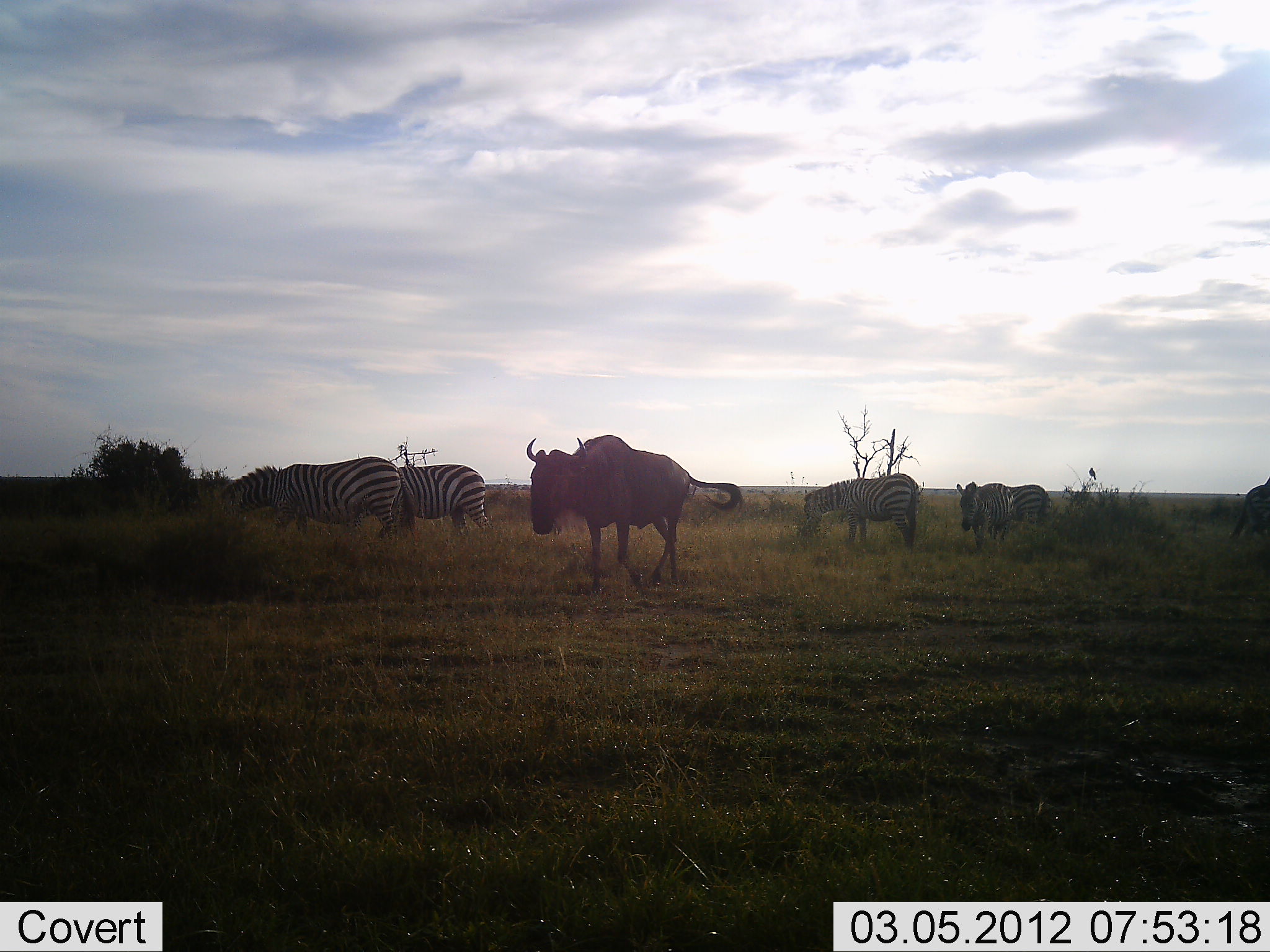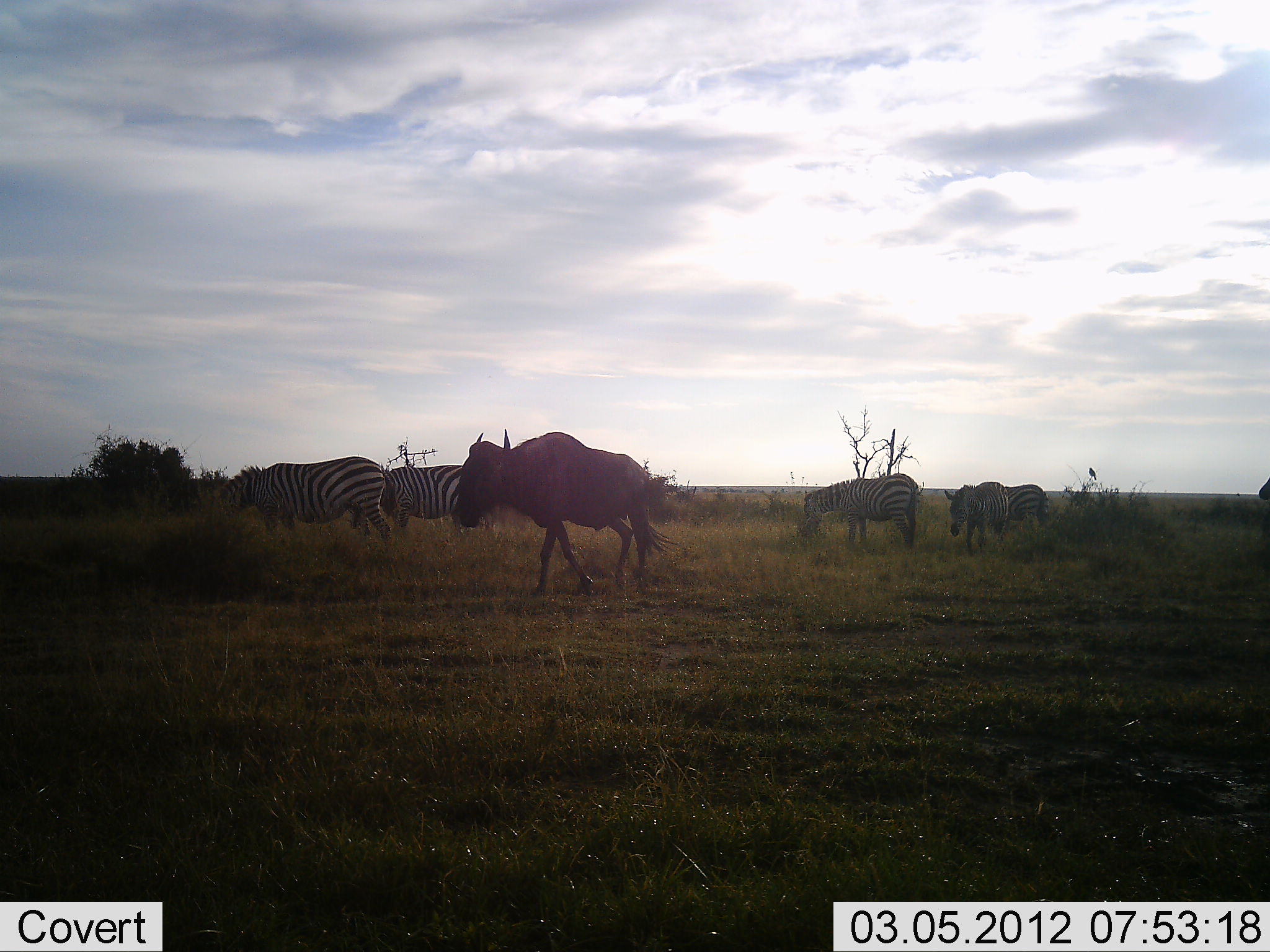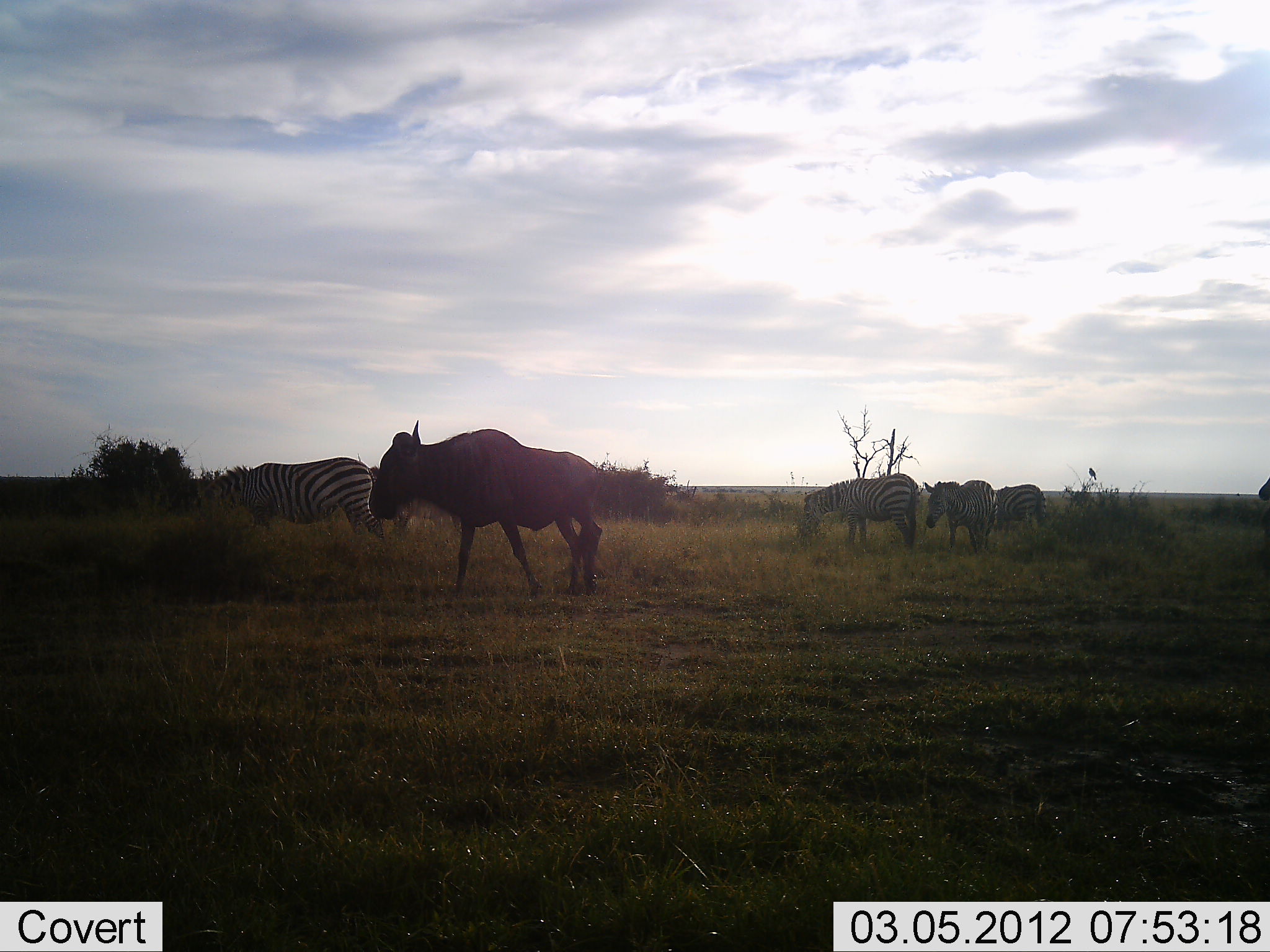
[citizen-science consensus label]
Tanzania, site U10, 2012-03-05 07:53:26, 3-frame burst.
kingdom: Animalia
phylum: Chordata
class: Mammalia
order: Artiodactyla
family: Bovidae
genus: Connochaetes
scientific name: Connochaetes taurinus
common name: blue wildebeest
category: wildebeest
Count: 1.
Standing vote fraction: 7%.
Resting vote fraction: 0%.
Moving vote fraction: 93%.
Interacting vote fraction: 0%.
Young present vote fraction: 0%.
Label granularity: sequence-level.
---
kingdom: Animalia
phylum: Chordata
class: Mammalia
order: Perissodactyla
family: Equidae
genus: Equus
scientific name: Equus quagga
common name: plains zebra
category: zebra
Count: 6.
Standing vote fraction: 59%.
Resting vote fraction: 0%.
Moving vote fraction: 65%.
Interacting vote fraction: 0%.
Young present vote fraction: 0%.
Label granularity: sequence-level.